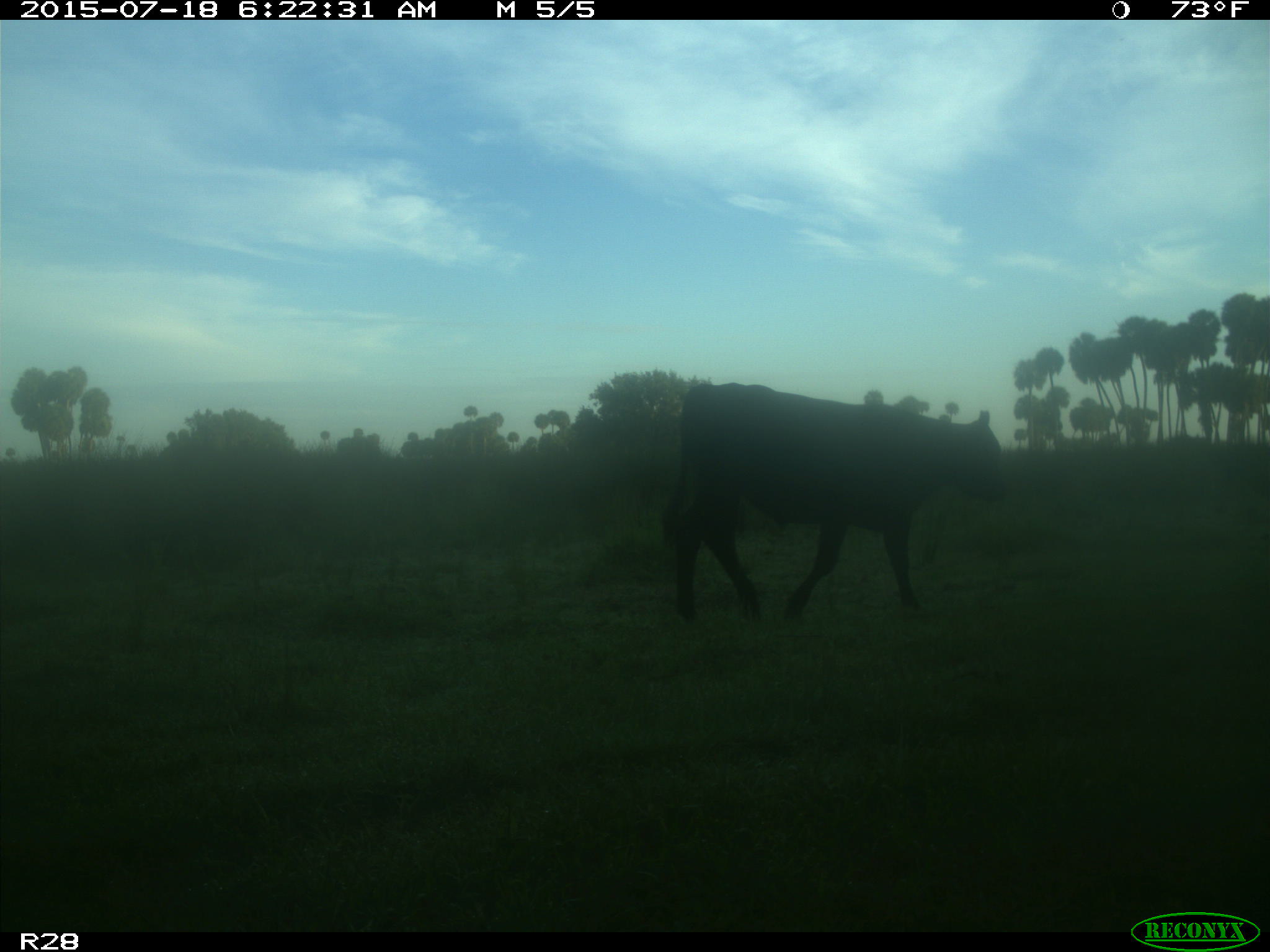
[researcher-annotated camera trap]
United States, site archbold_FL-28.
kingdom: Animalia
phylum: Chordata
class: Mammalia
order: Artiodactyla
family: Bovidae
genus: Bos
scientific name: Bos taurus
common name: domestic cow